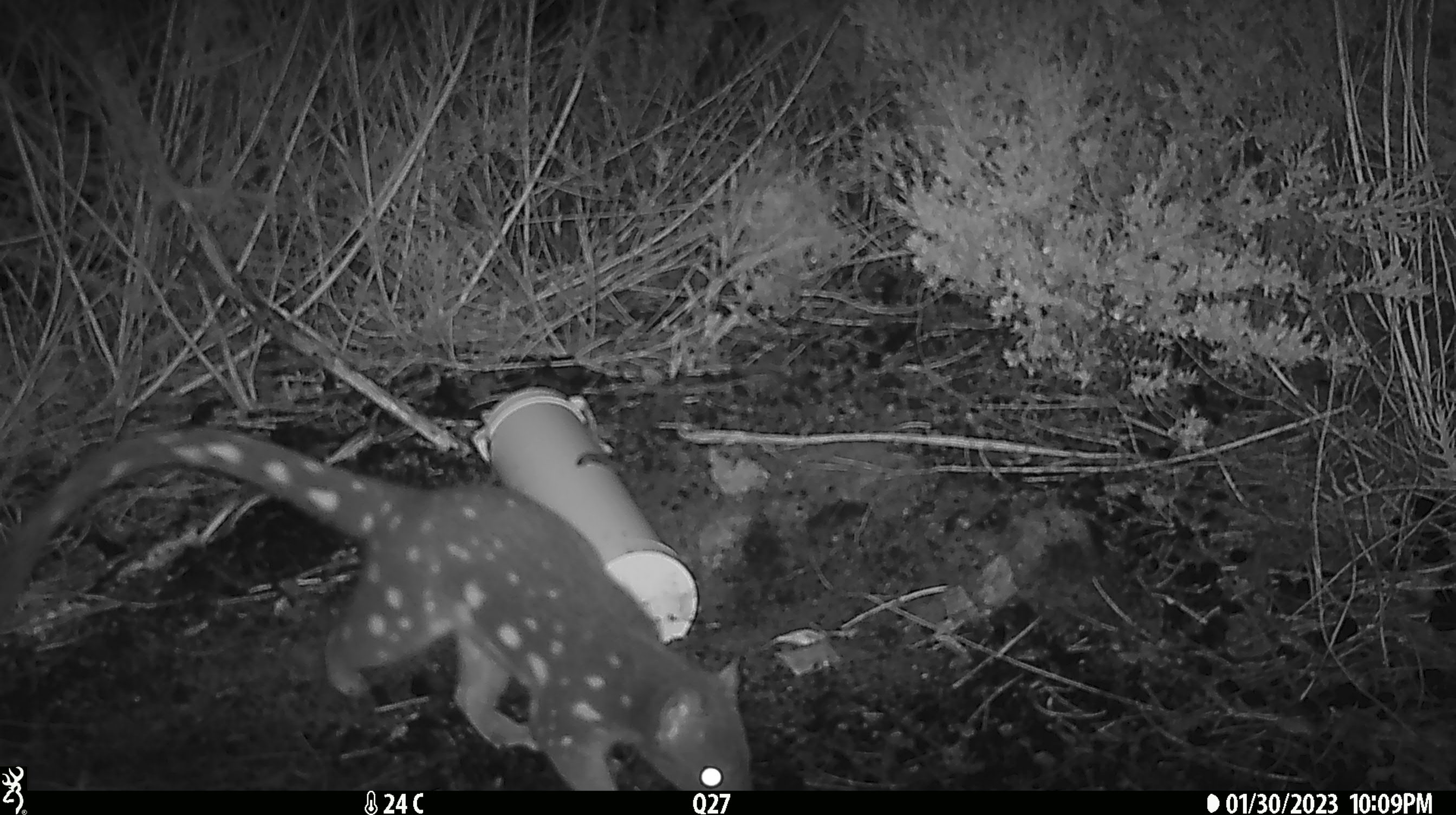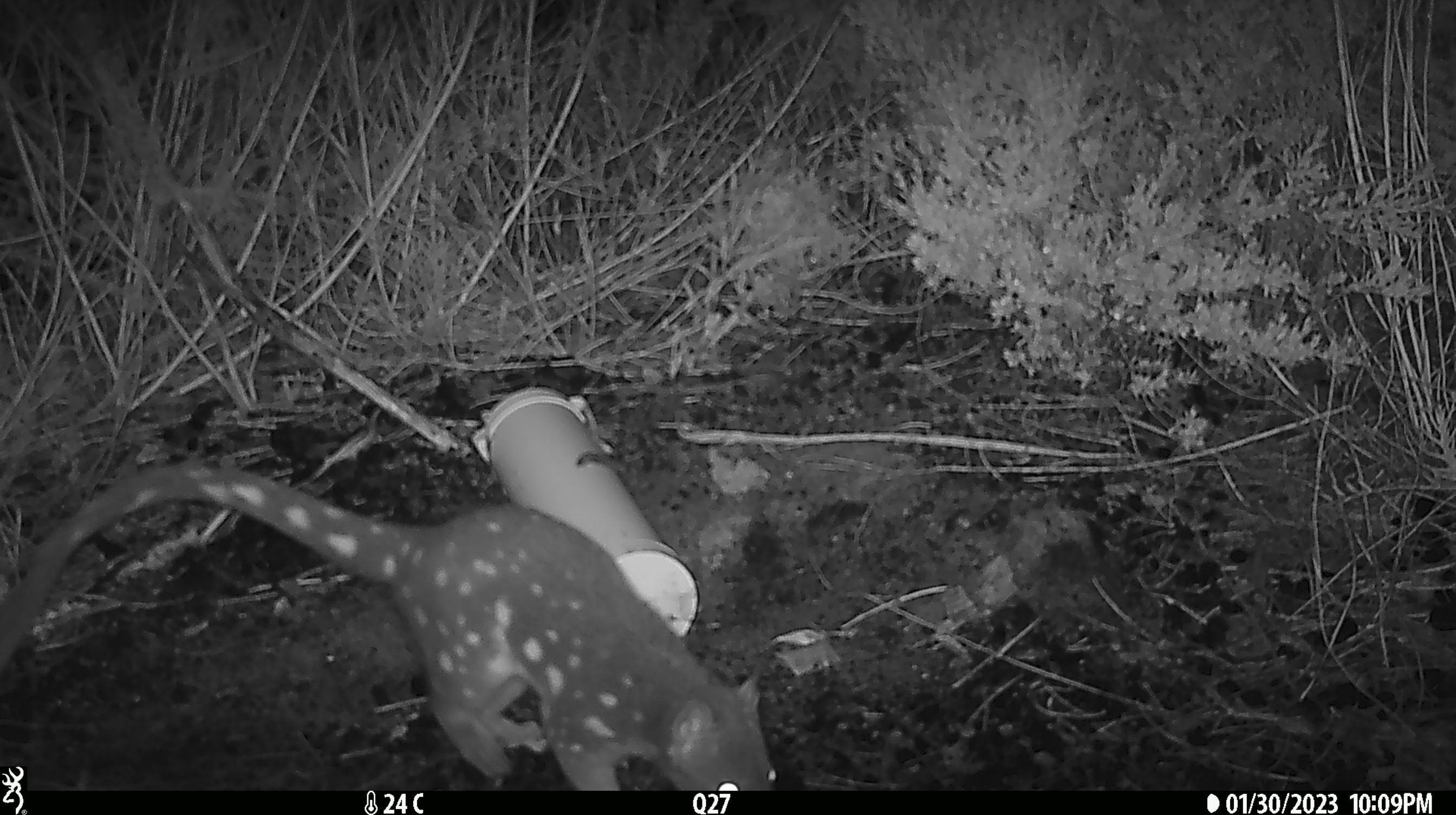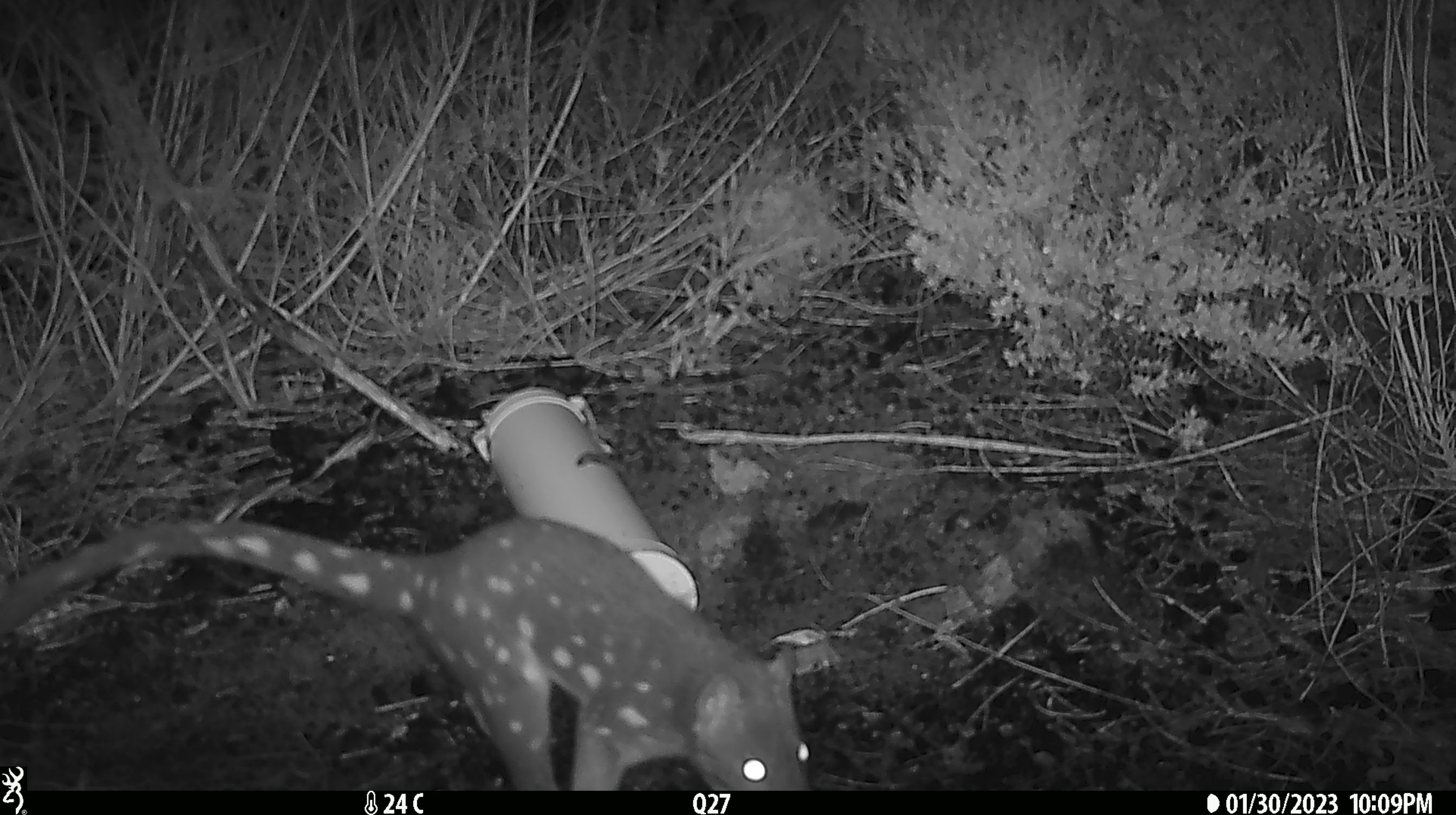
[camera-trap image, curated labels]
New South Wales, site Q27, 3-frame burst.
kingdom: Animalia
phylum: Chordata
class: Mammalia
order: Dasyuromorphia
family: Dasyuridae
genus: Dasyurus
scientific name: Dasyurus maculatus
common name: spotted-tailed quoll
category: quoll